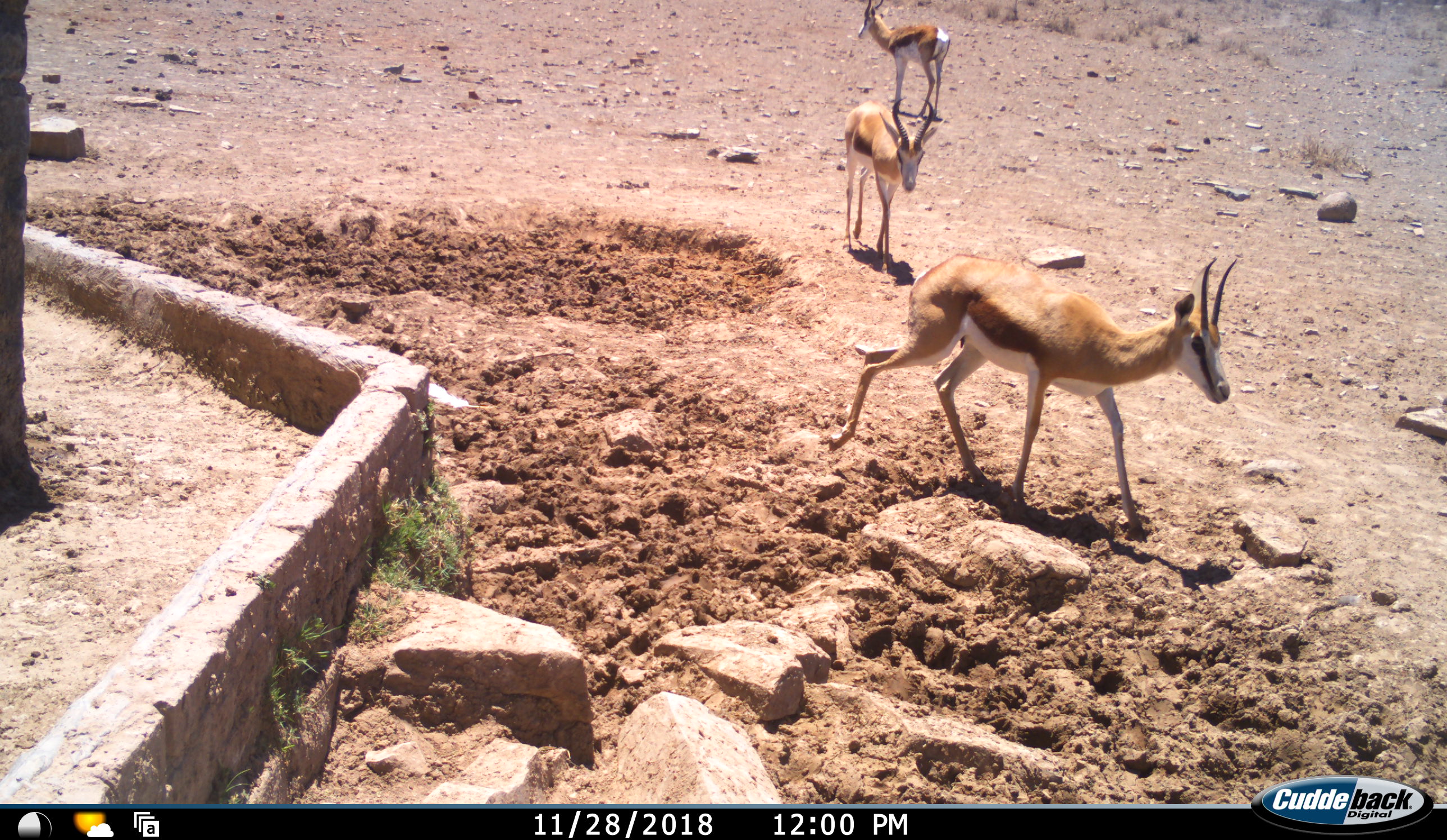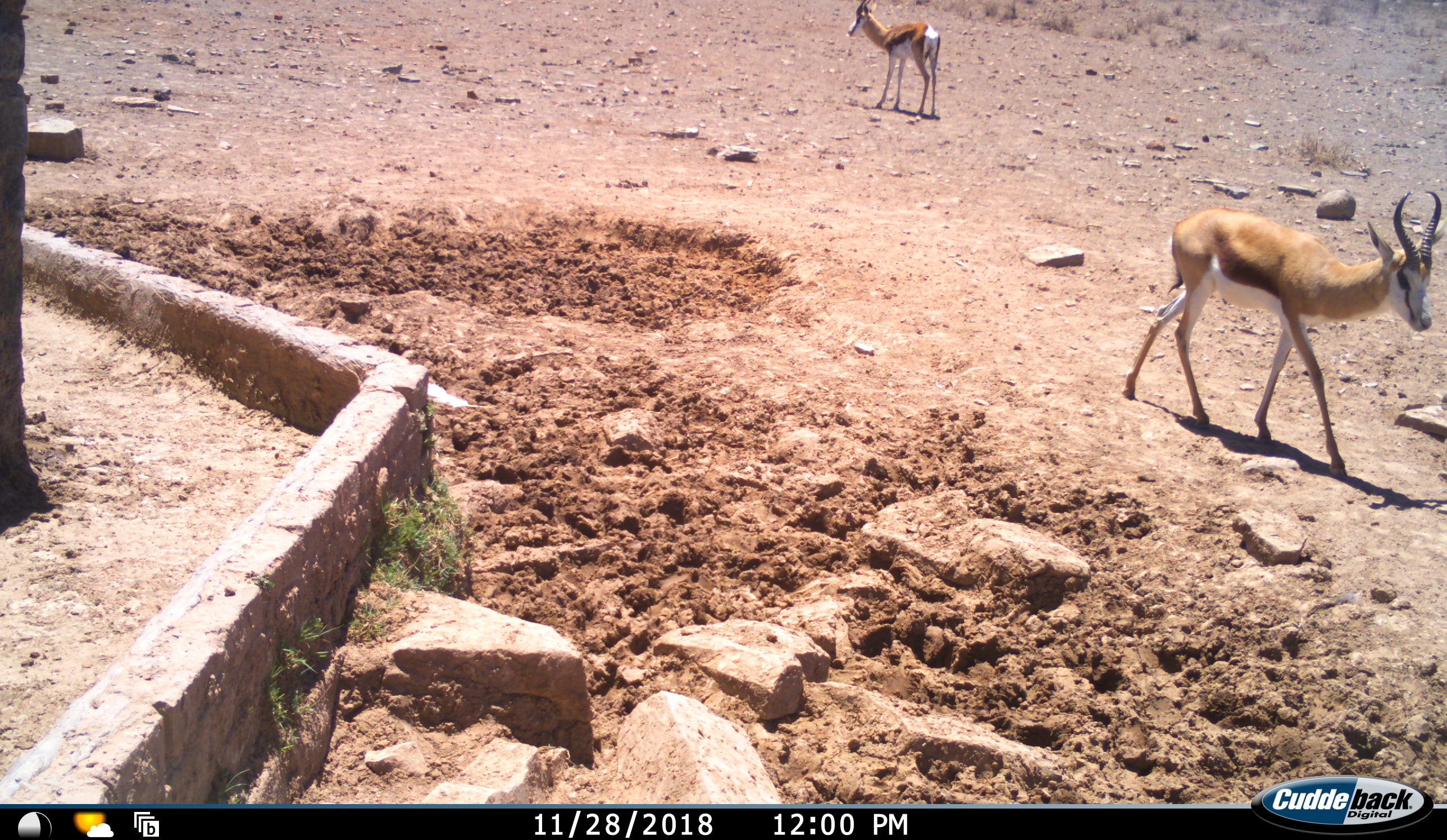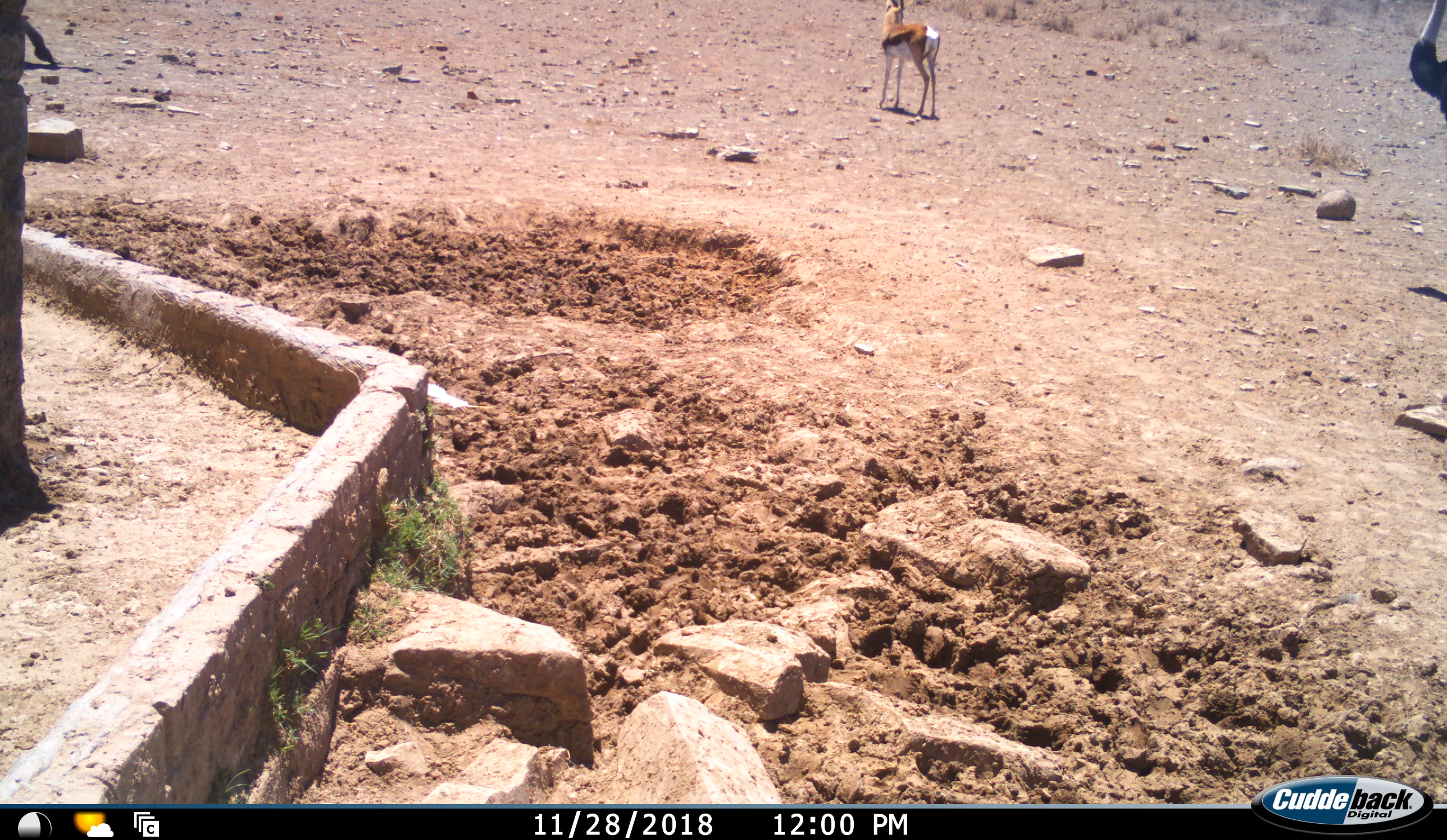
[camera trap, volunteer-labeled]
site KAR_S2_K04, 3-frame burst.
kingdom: Animalia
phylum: Chordata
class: Aves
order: Struthioniformes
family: Struthionidae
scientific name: Struthionidae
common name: ostrich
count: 1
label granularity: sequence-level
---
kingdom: Animalia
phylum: Chordata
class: Mammalia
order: Artiodactyla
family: Bovidae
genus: Antidorcas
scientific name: Antidorcas marsupialis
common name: springbok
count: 3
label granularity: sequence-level